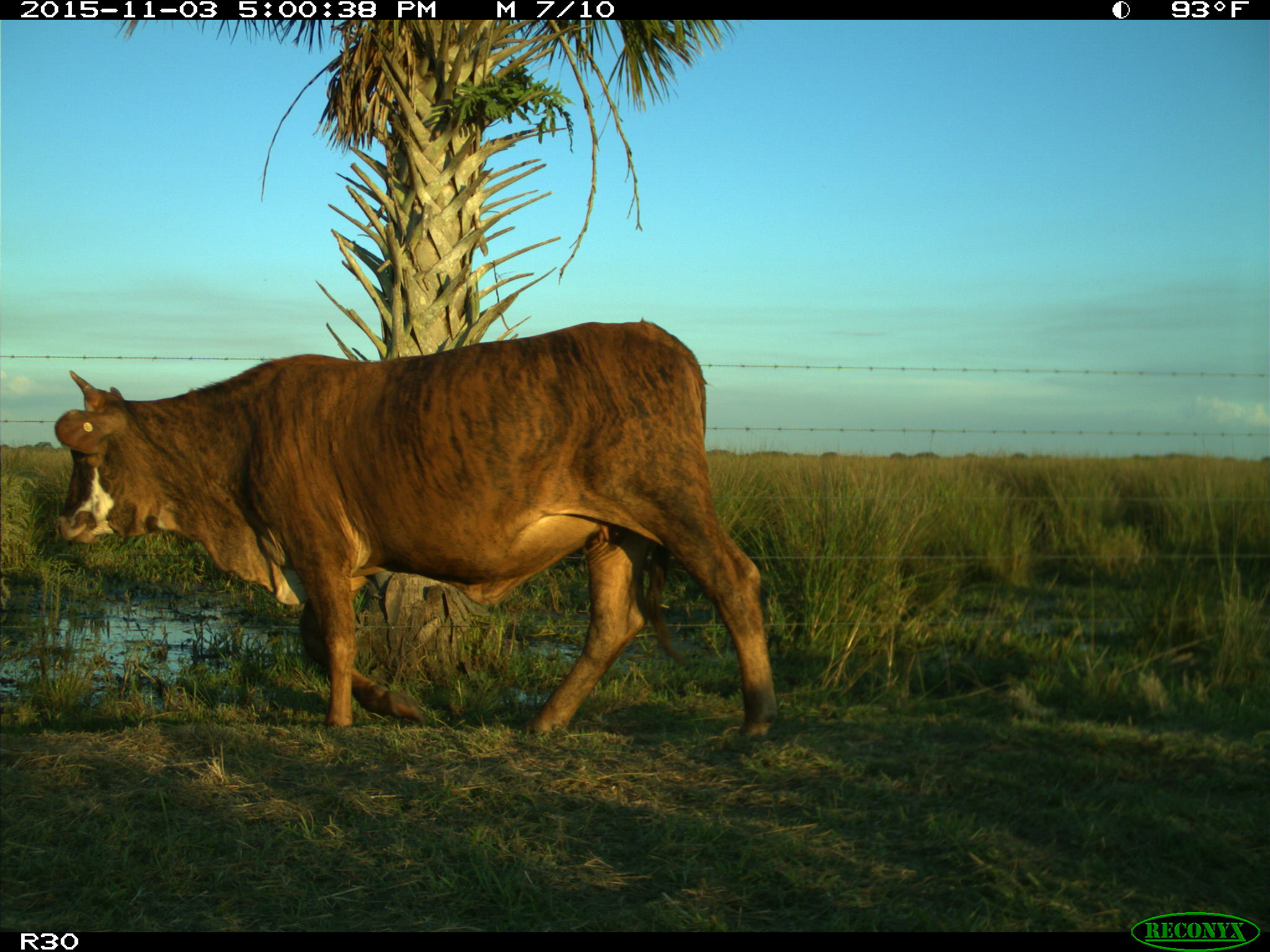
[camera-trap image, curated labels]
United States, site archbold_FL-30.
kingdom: Animalia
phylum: Chordata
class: Mammalia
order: Artiodactyla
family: Bovidae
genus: Bos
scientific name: Bos taurus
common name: domestic cow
Bos taurus (domestic cow).